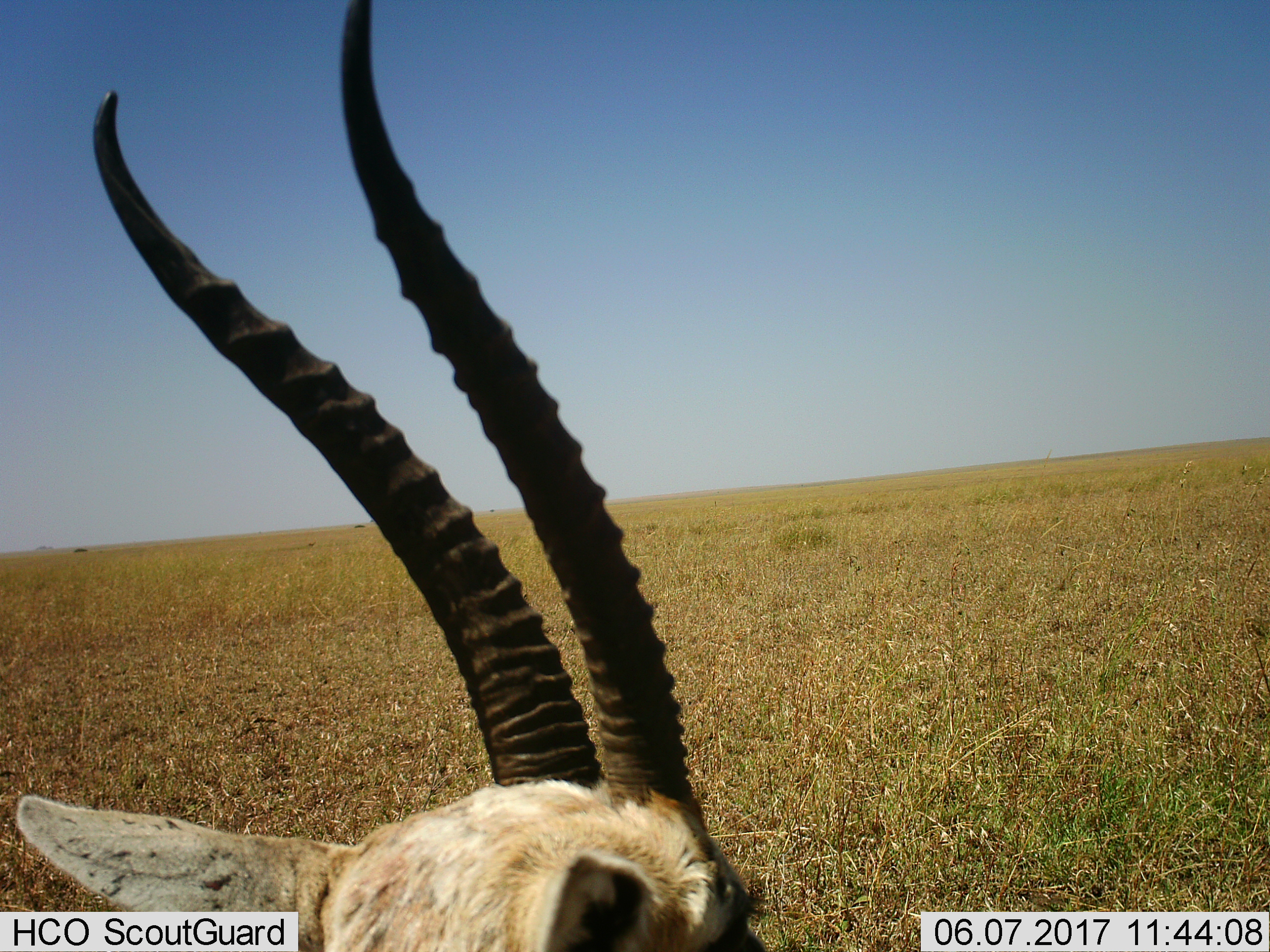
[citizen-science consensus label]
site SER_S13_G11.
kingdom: Animalia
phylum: Chordata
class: Mammalia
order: Artiodactyla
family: Bovidae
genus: Eudorcas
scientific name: Eudorcas thomsonii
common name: thomson's gazelle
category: gazellethomsons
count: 1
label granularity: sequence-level